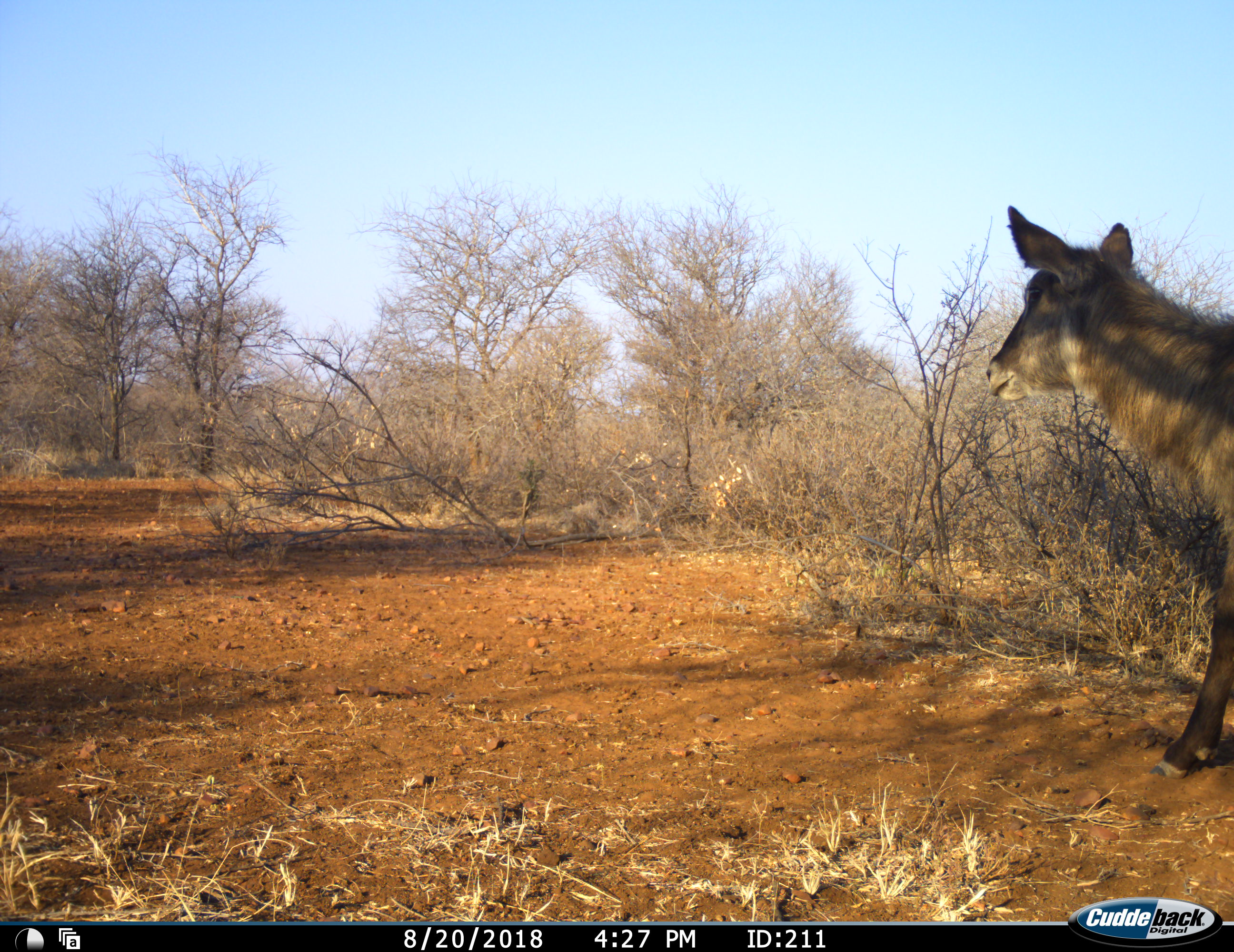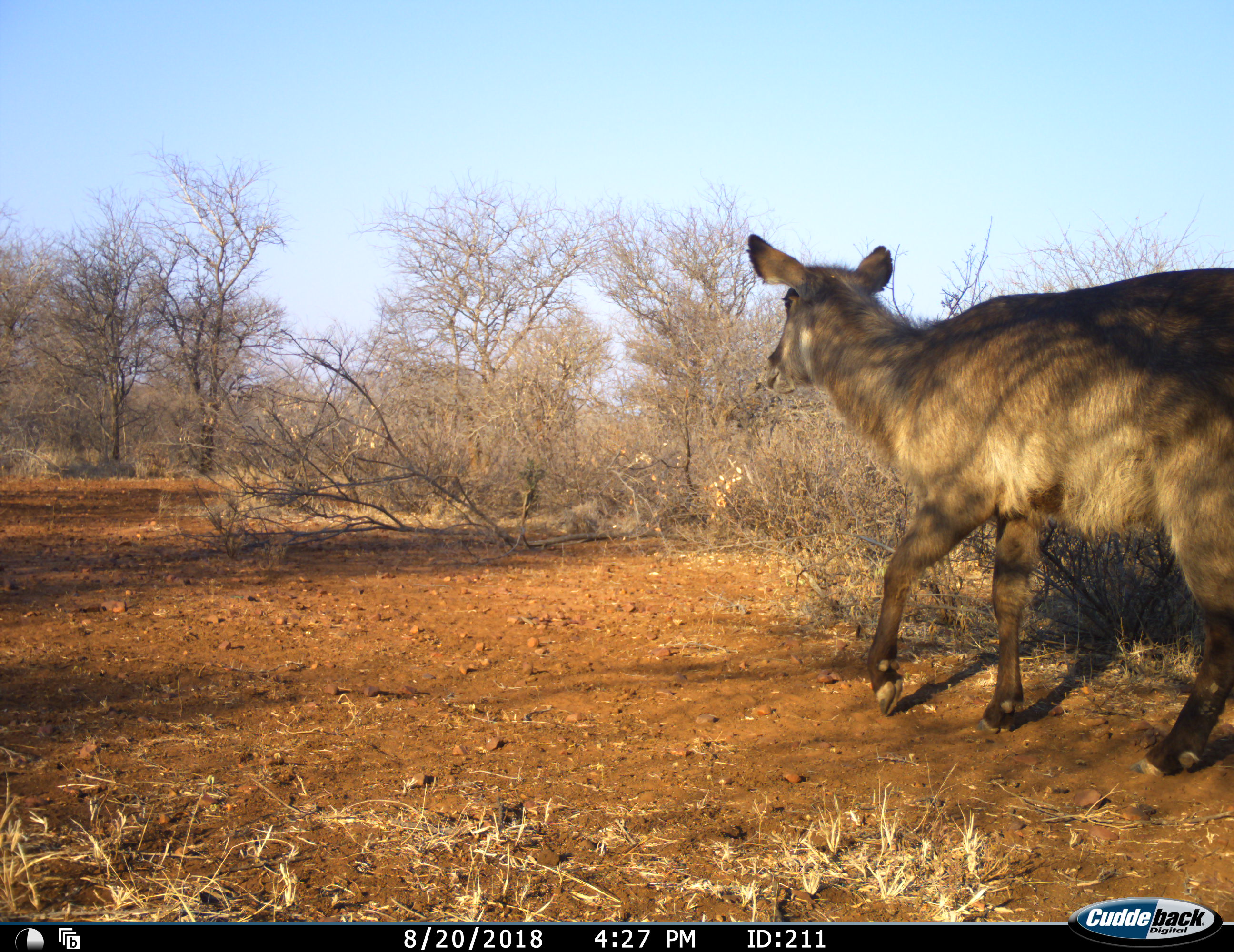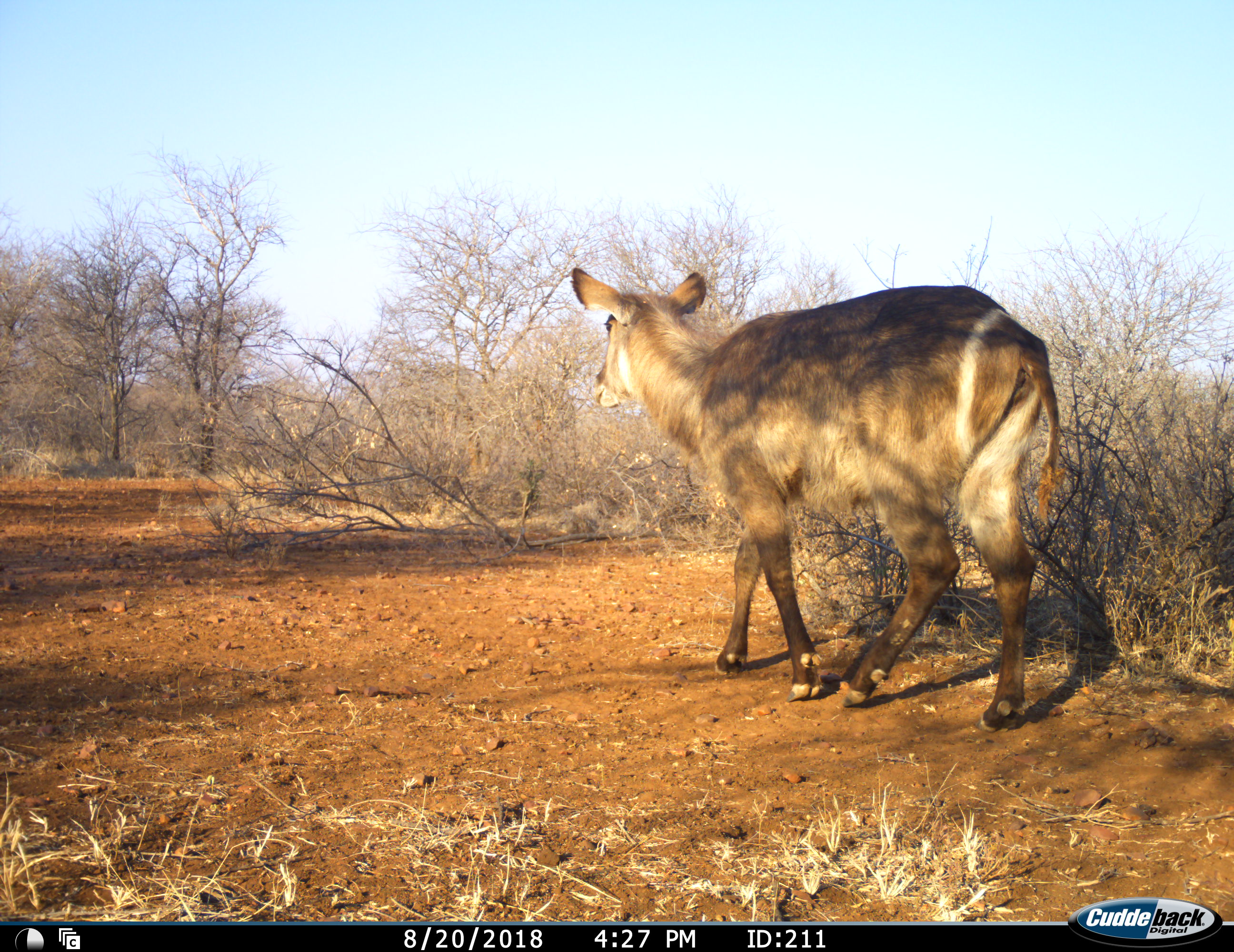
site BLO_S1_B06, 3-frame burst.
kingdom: Animalia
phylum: Chordata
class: Mammalia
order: Artiodactyla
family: Bovidae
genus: Kobus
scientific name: Kobus ellipsiprymnus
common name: waterbuck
Waterbuck (Kobus ellipsiprymnus), count 1. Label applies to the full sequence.